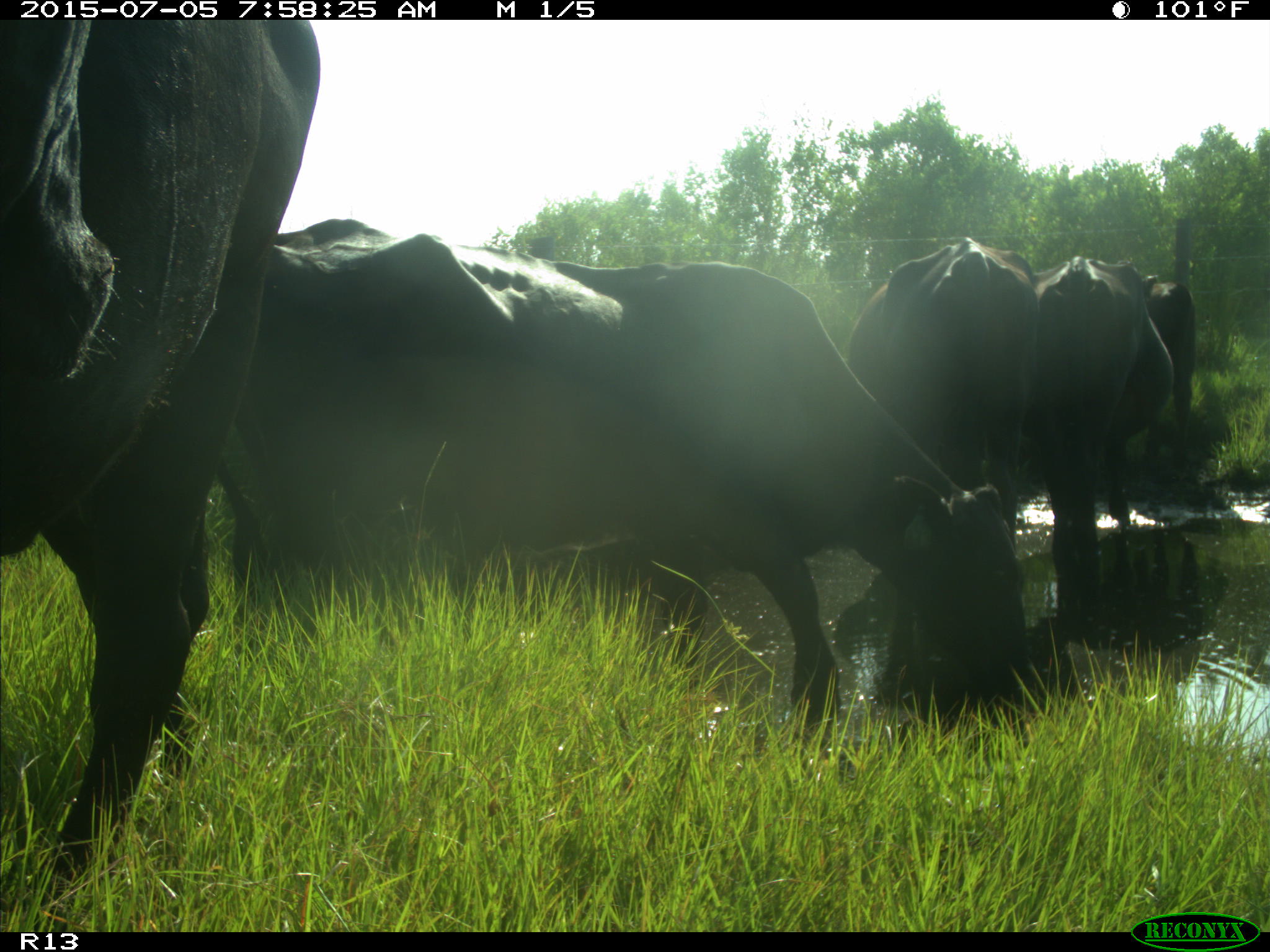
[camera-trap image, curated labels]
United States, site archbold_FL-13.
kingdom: Animalia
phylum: Chordata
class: Mammalia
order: Artiodactyla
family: Bovidae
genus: Bos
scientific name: Bos taurus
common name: domestic cow